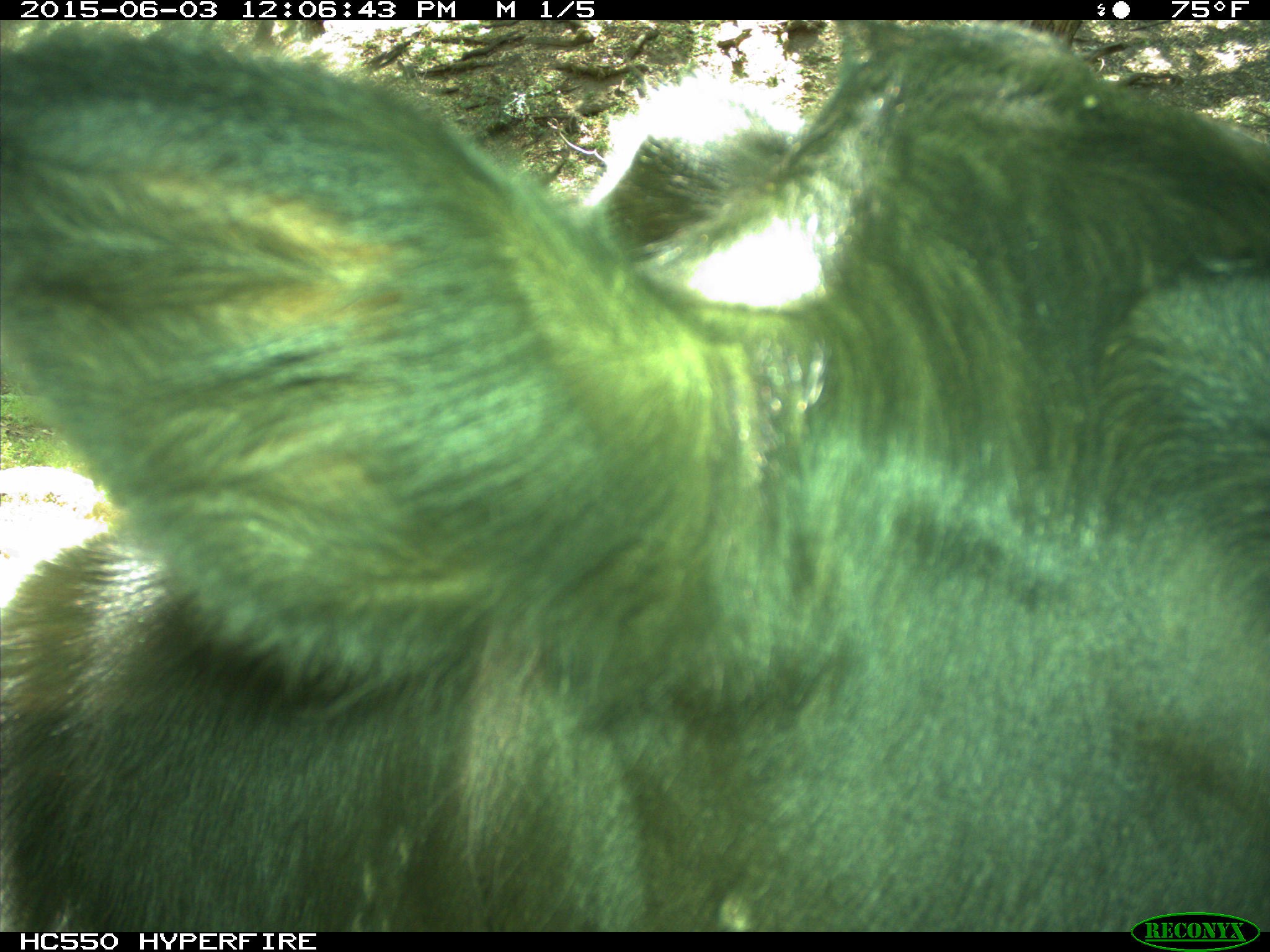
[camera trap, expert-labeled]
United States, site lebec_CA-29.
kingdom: Animalia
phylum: Chordata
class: Mammalia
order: Artiodactyla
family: Bovidae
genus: Bos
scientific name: Bos taurus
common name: domestic cow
Bos taurus (domestic cow).